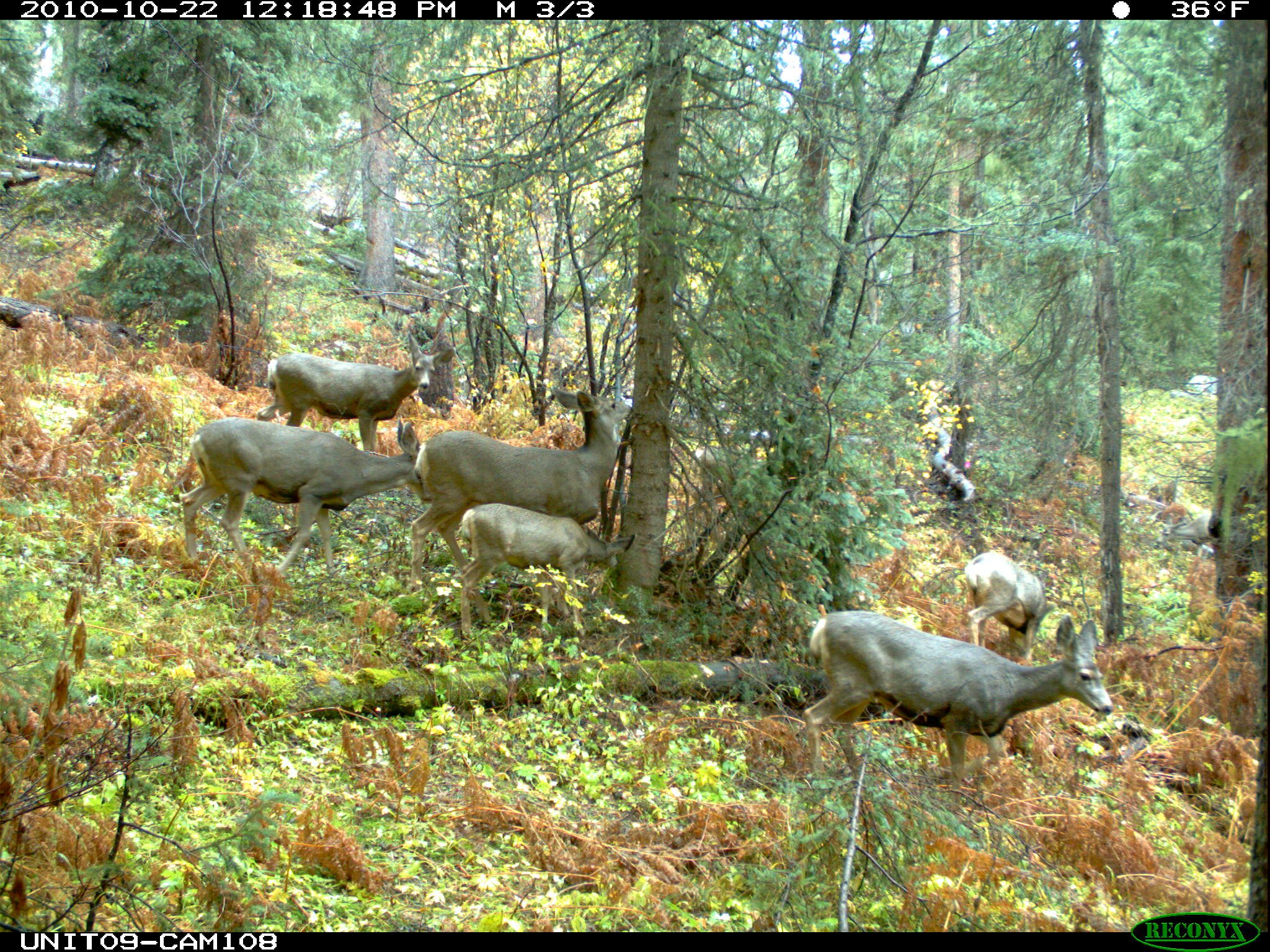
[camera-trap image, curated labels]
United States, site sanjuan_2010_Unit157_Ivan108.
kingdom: Animalia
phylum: Chordata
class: Mammalia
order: Artiodactyla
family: Cervidae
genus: Odocoileus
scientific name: Odocoileus hemionus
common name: mule deer